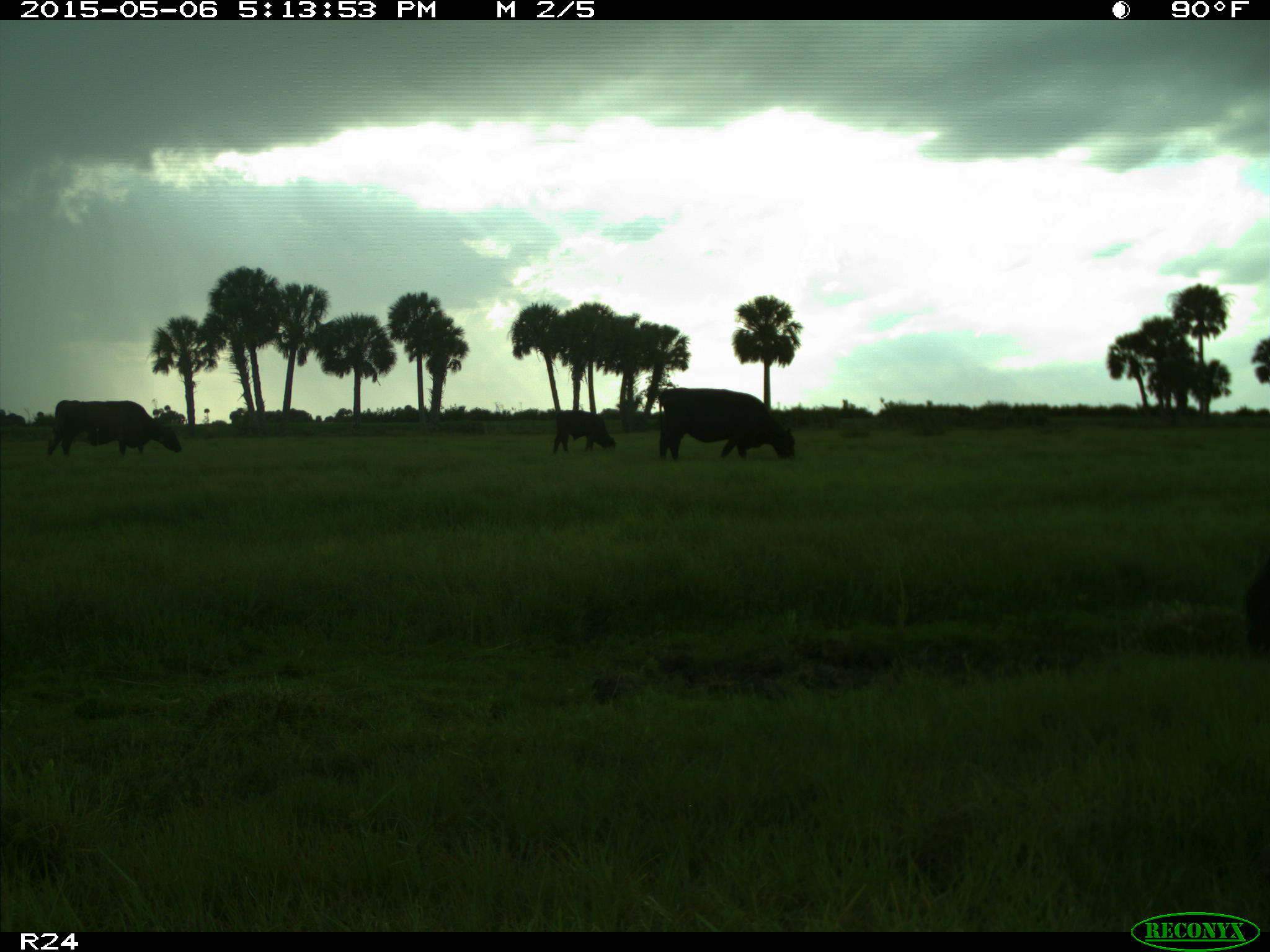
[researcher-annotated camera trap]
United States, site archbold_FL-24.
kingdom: Animalia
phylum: Chordata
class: Mammalia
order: Artiodactyla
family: Bovidae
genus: Bos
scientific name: Bos taurus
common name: domestic cow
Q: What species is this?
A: Bos taurus (domestic cow).